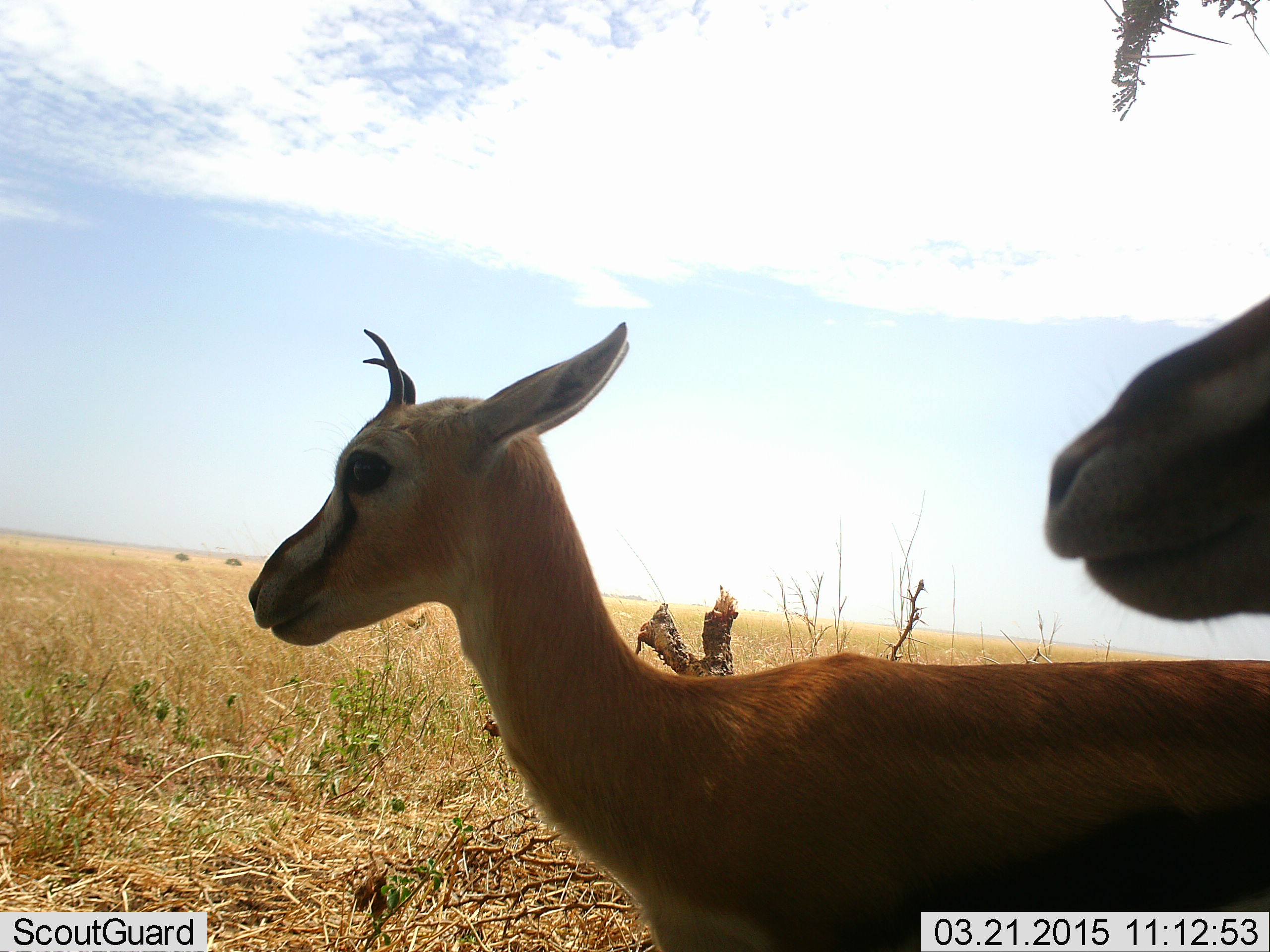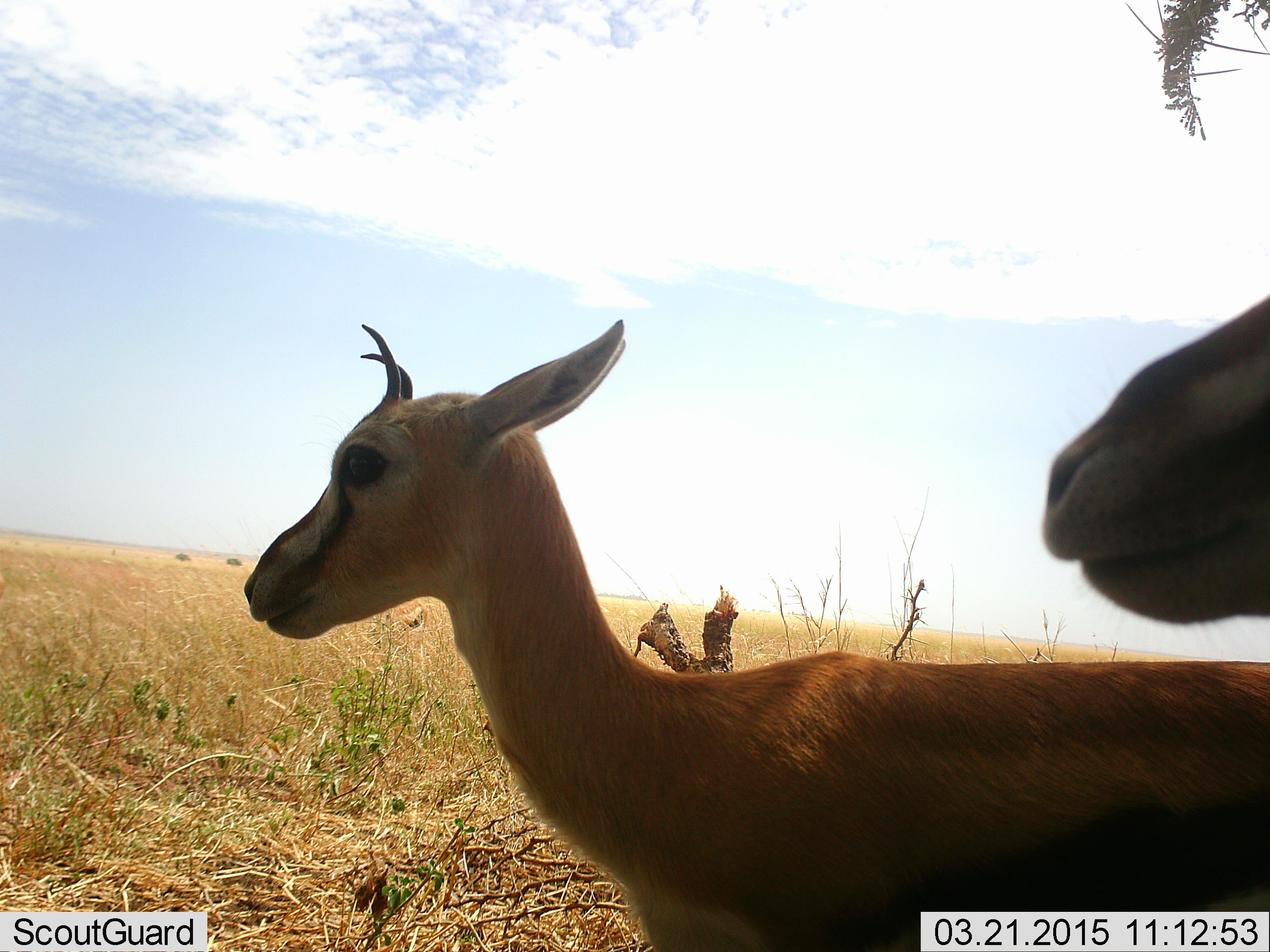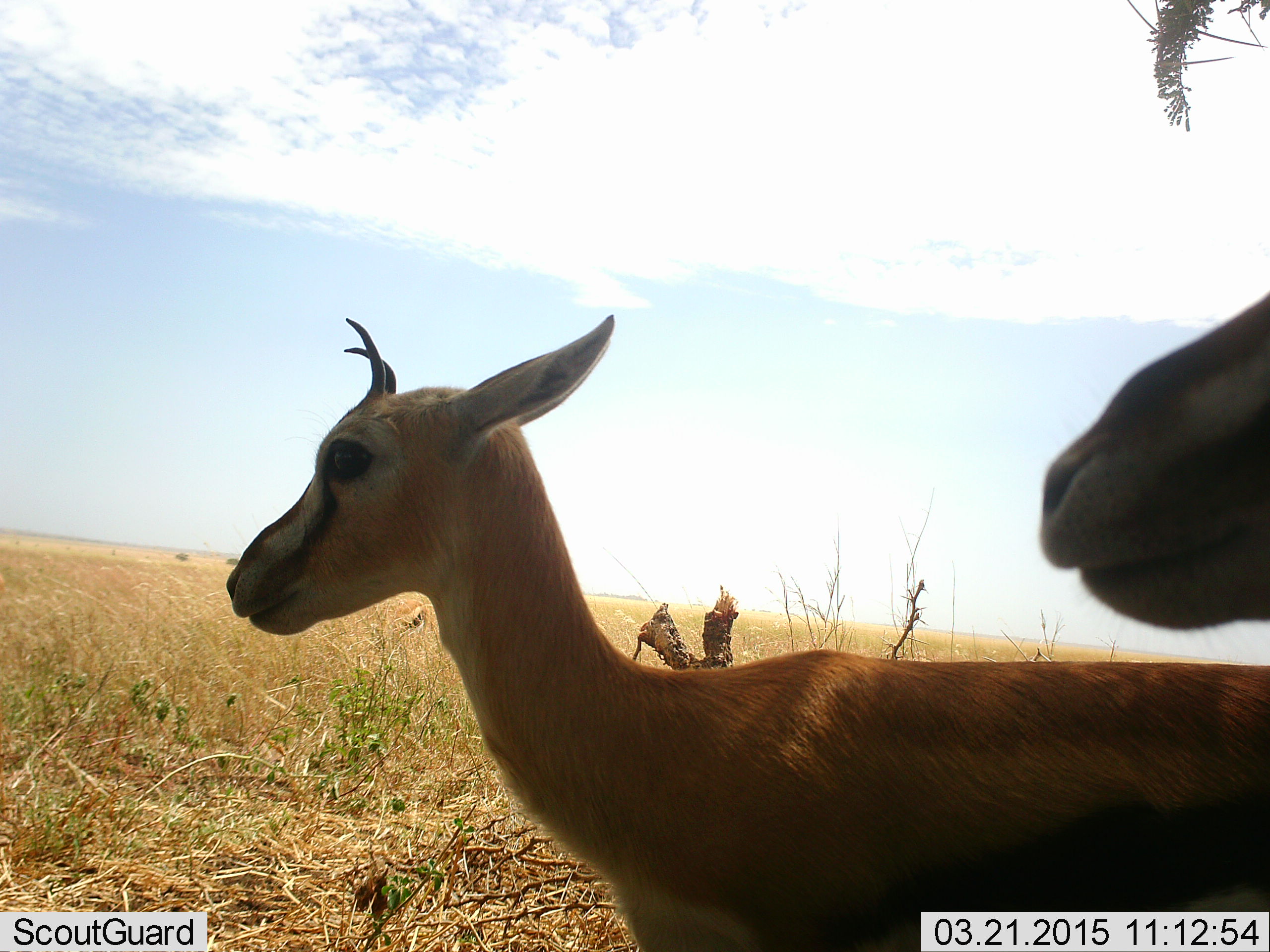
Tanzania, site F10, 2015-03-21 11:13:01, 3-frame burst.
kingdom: Animalia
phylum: Chordata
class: Mammalia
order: Artiodactyla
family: Bovidae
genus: Eudorcas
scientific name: Eudorcas thomsonii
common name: thomson's gazelle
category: gazellethomsons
Gazellethomsons (thomson's gazelle) (Eudorcas thomsonii), count 2. Behavior (volunteer vote fractions): standing 80%, resting 10%, moving 20%, interacting 0%. Young present (vote fraction): 40%. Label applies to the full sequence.